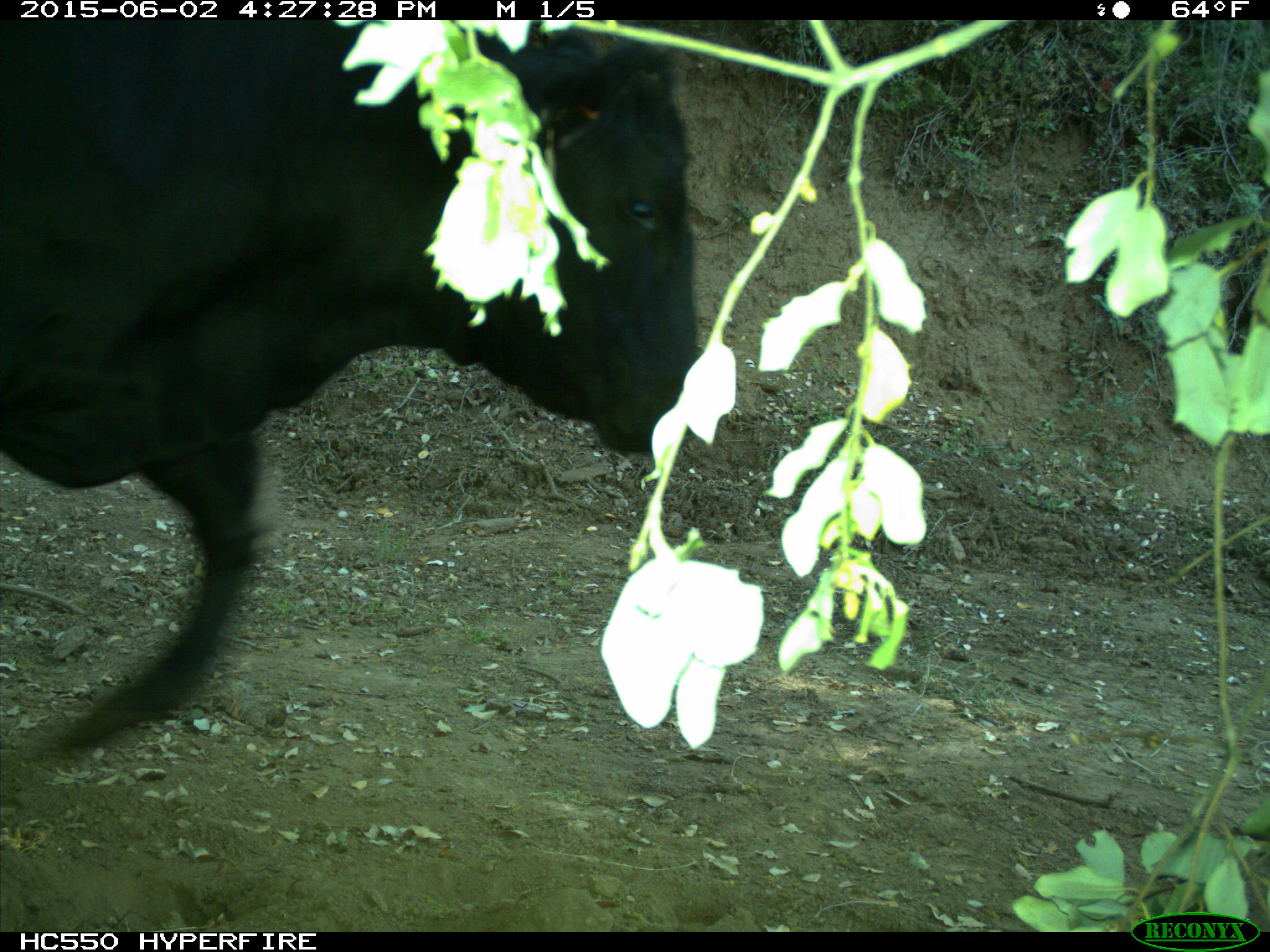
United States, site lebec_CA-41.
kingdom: Animalia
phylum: Chordata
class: Mammalia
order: Artiodactyla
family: Bovidae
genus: Bos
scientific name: Bos taurus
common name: domestic cow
Bos taurus (domestic cow).